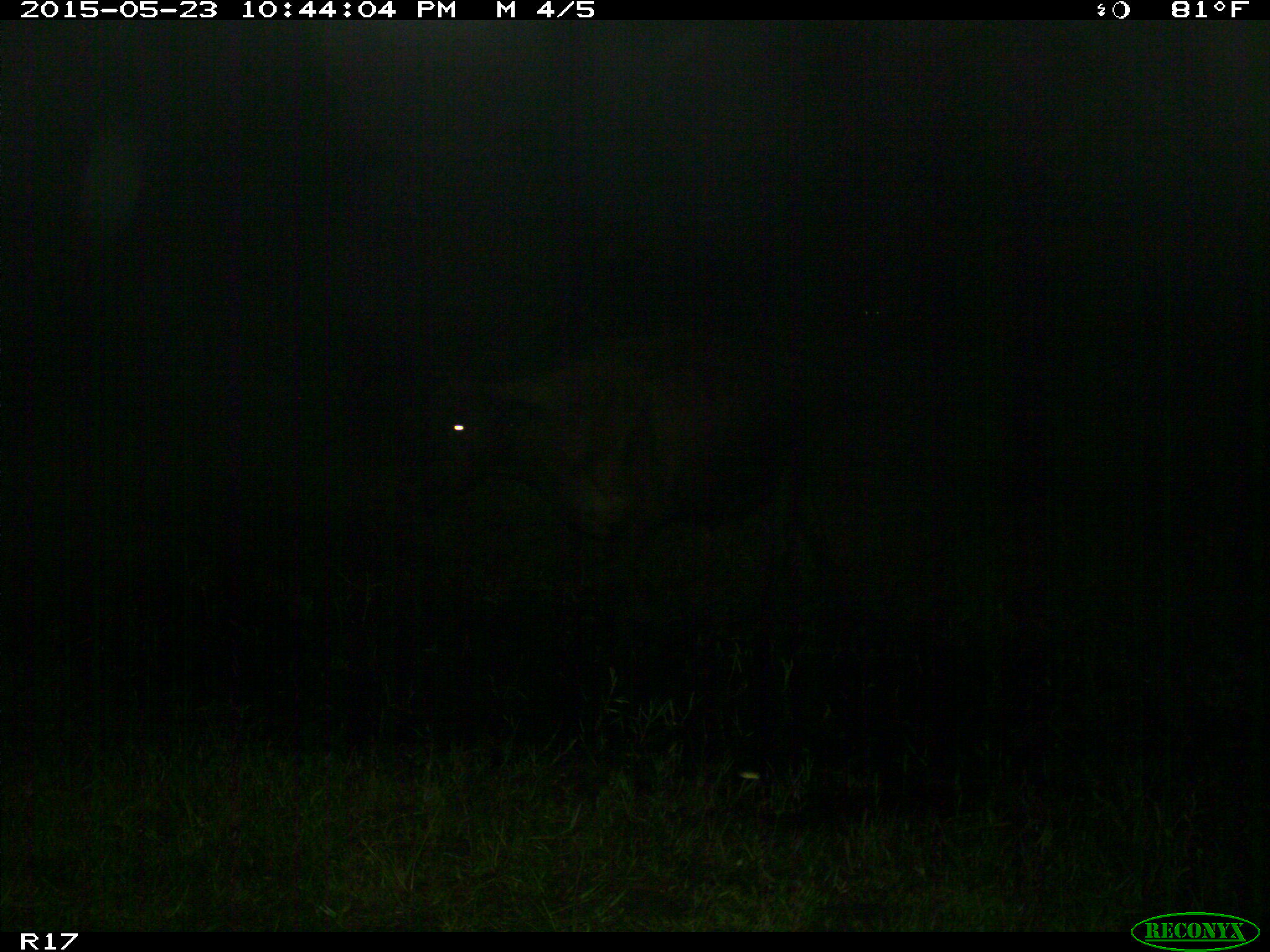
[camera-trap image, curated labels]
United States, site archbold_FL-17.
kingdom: Animalia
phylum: Chordata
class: Mammalia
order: Artiodactyla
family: Bovidae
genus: Bos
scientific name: Bos taurus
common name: domestic cow